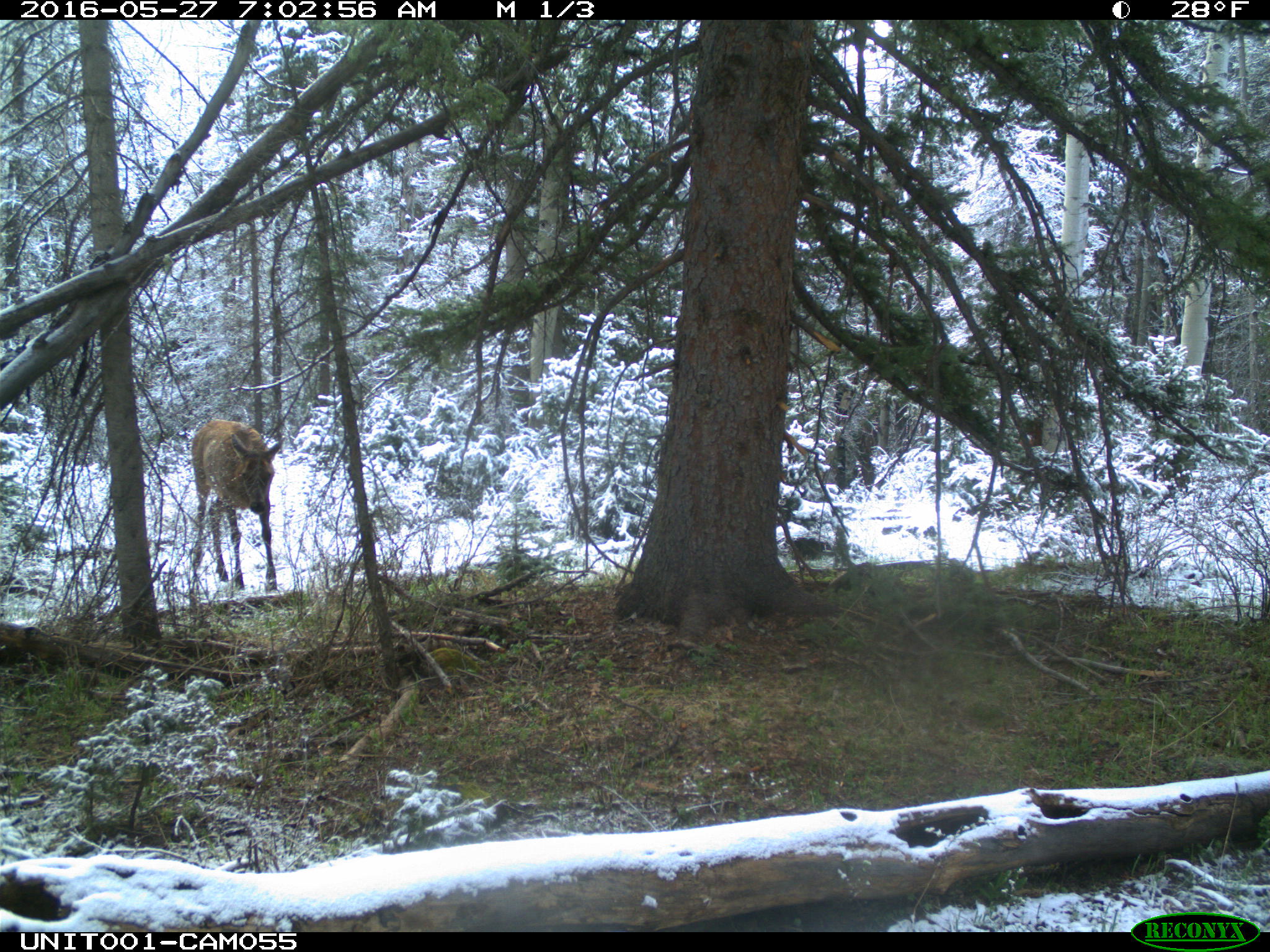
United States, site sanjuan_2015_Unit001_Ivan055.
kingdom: Animalia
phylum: Chordata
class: Mammalia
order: Artiodactyla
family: Cervidae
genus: Cervus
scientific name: Cervus elaphus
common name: red deer